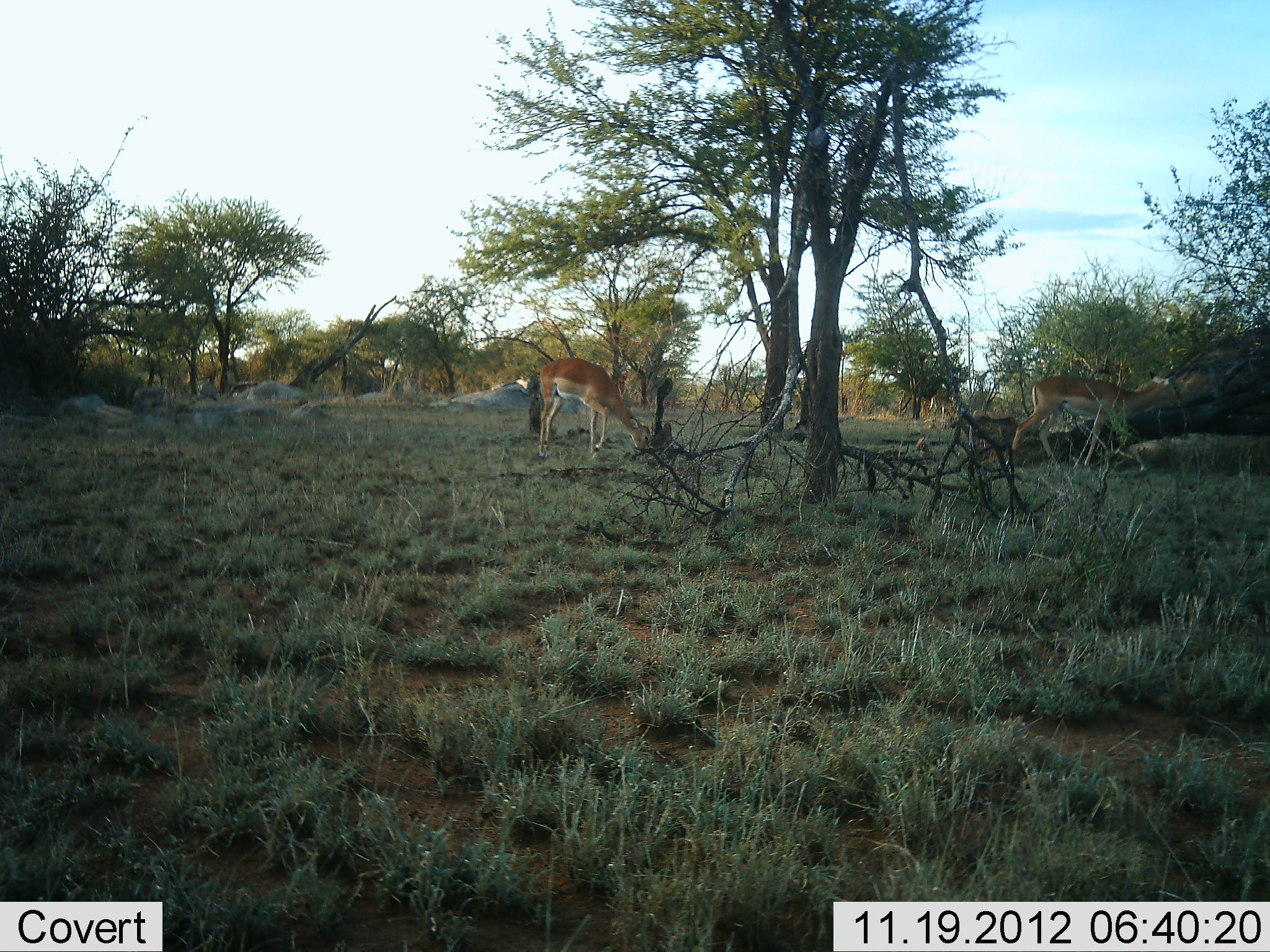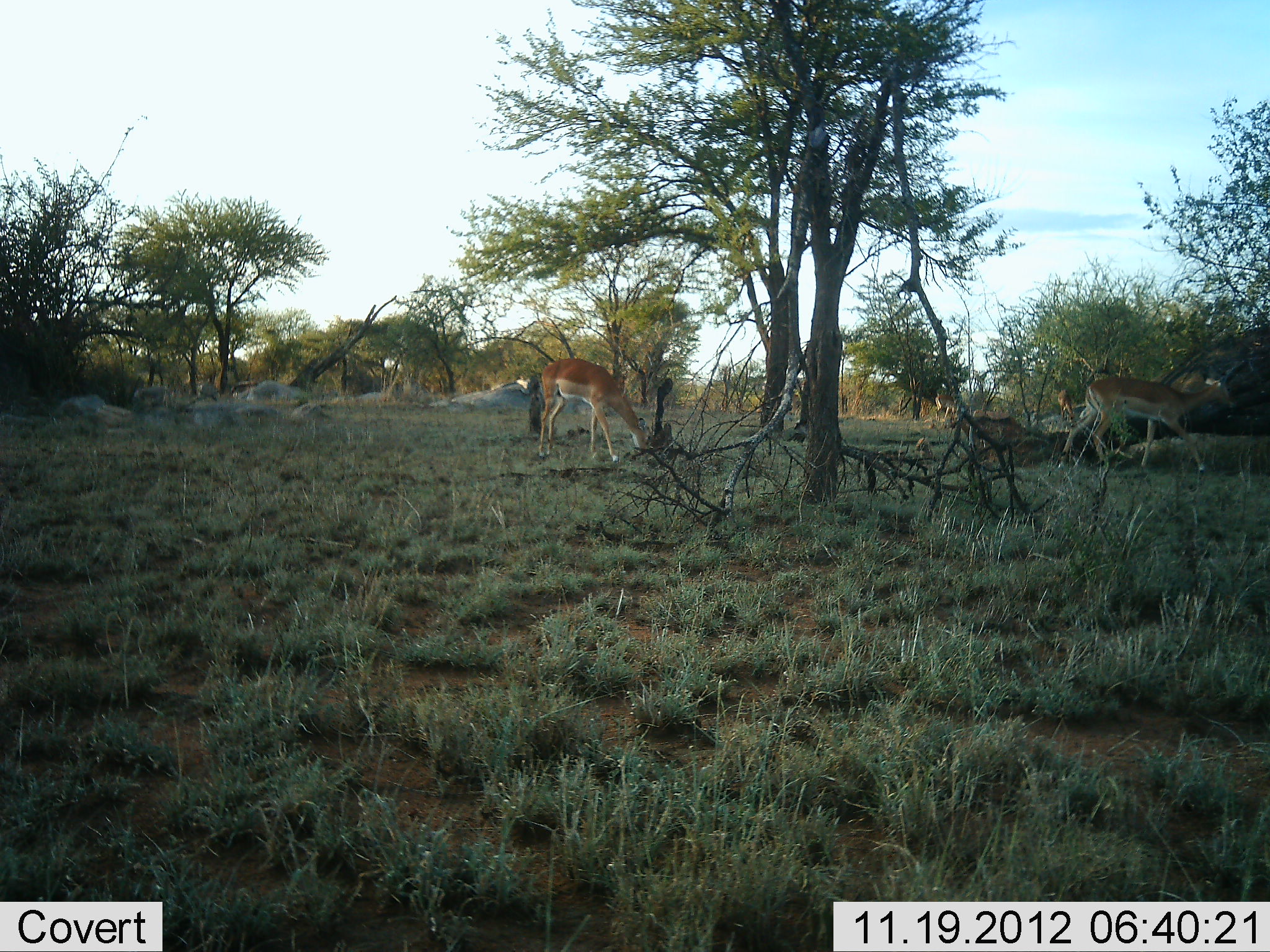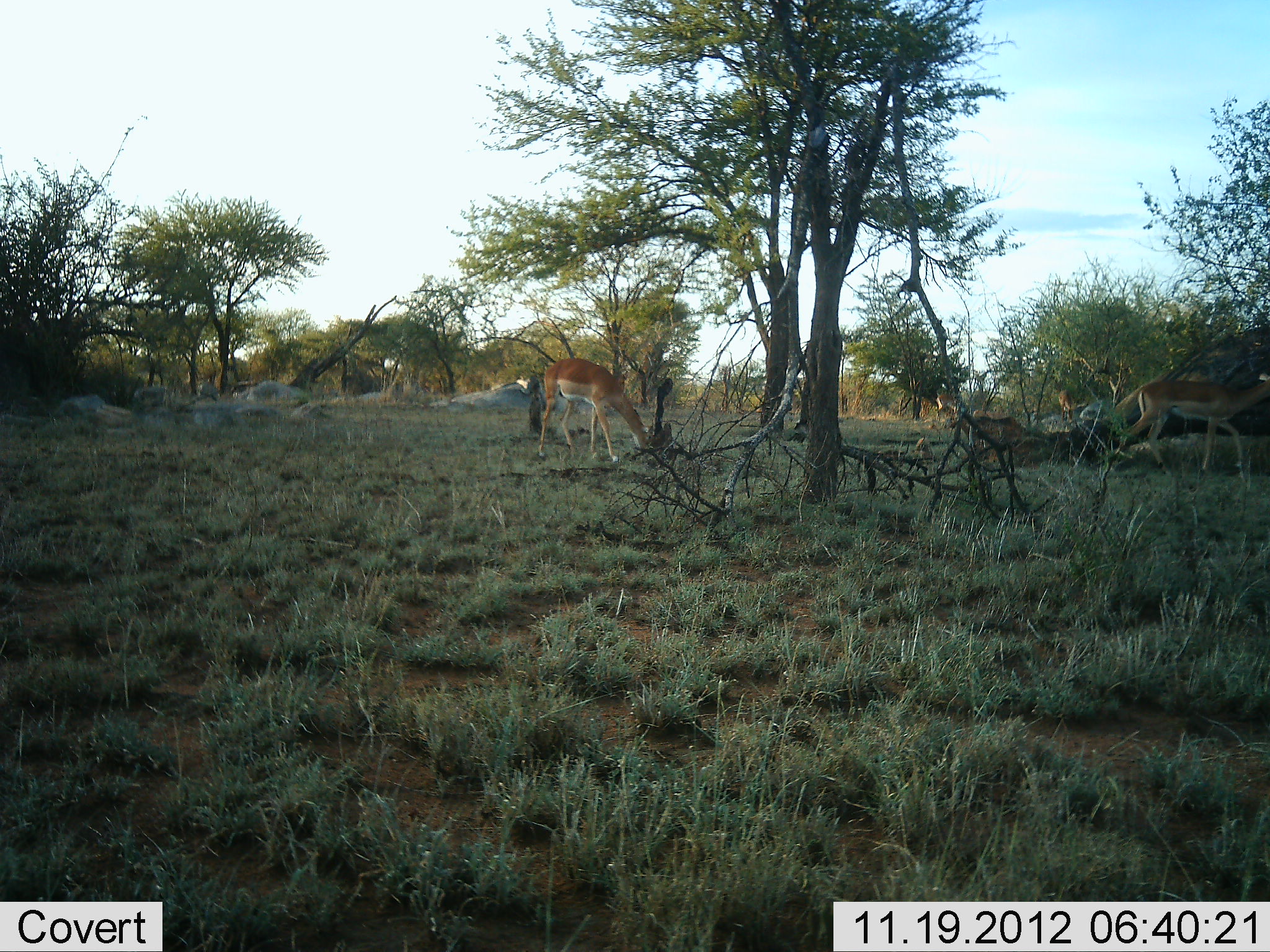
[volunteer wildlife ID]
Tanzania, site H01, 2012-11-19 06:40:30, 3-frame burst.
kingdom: Animalia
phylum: Chordata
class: Mammalia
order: Artiodactyla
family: Bovidae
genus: Aepyceros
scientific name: Aepyceros melampus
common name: impala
Impala (Aepyceros melampus), count 4. Behavior (volunteer vote fractions): standing 20%, resting 0%, moving 70%, interacting 0%. Young present (vote fraction): 0%. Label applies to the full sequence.